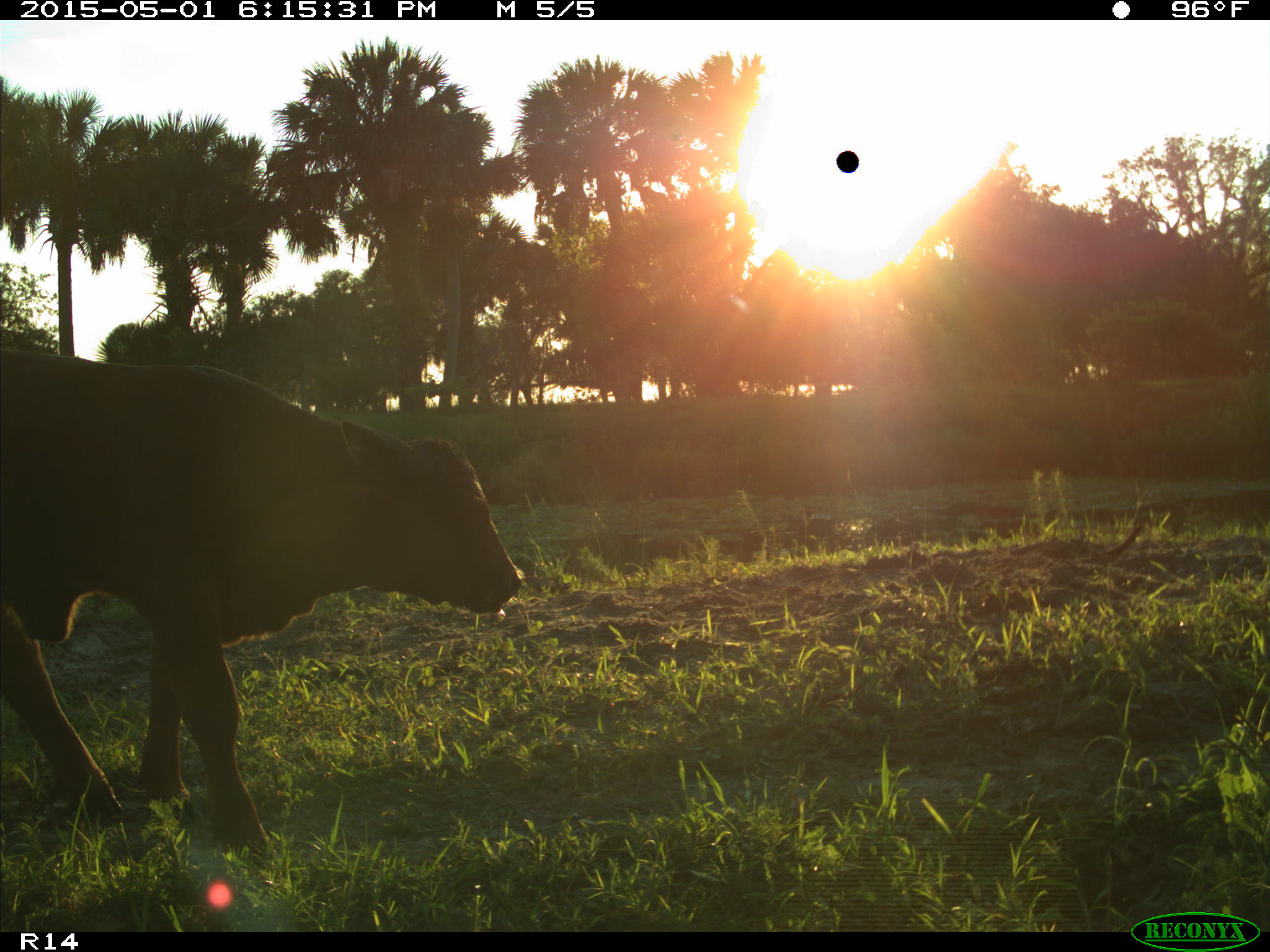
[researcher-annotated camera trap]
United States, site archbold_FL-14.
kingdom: Animalia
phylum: Chordata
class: Mammalia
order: Artiodactyla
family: Bovidae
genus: Bos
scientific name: Bos taurus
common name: domestic cow